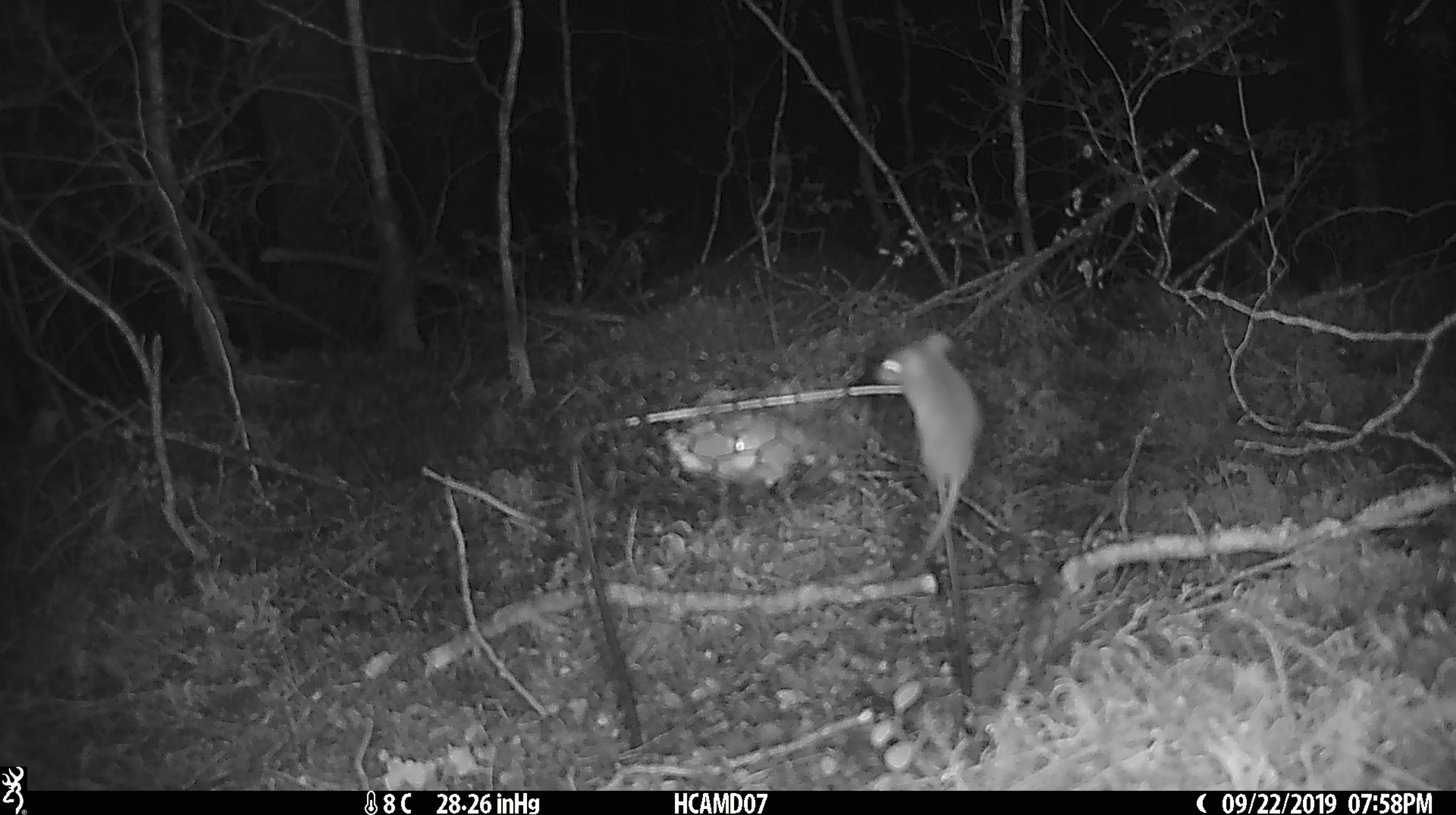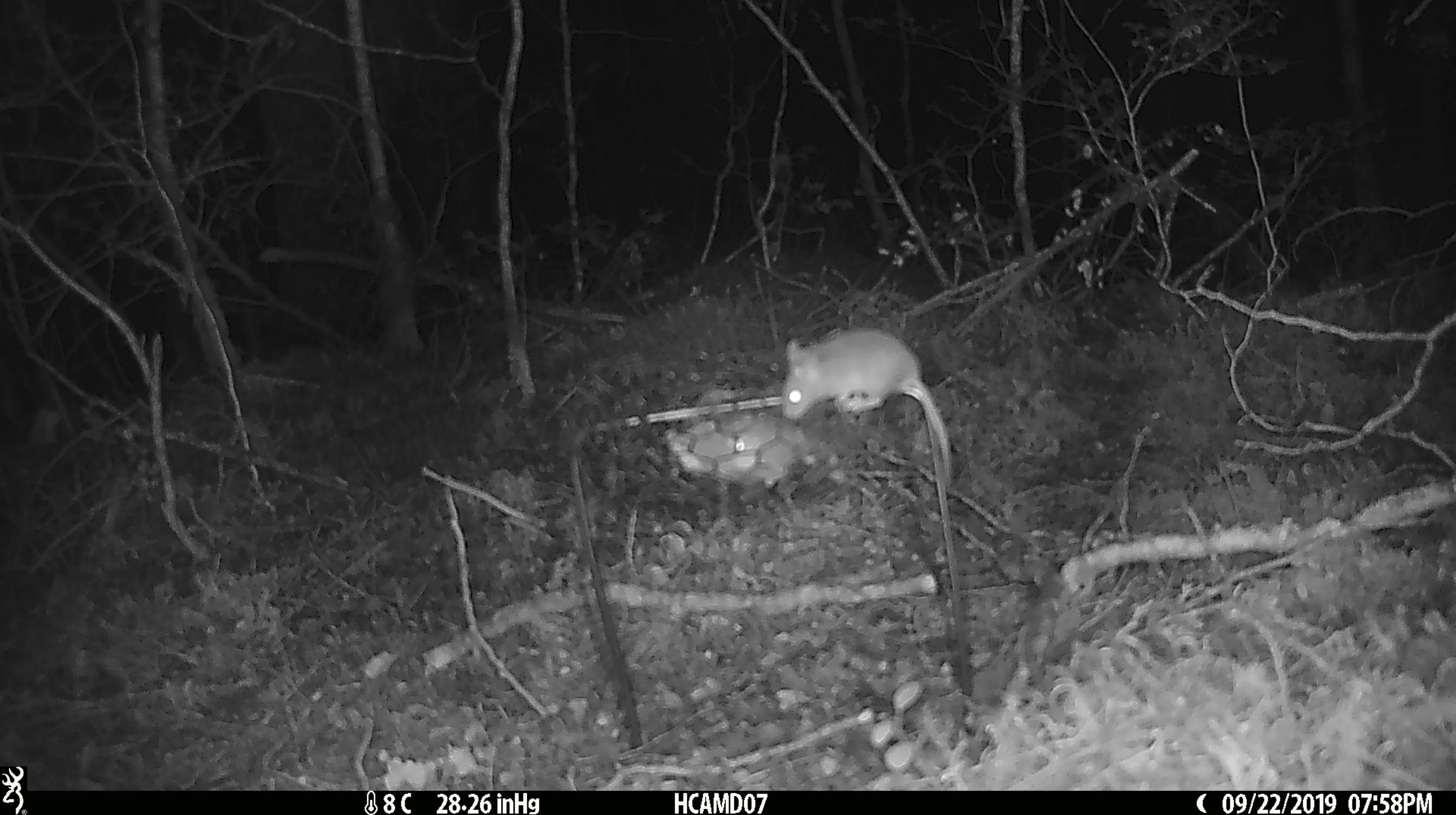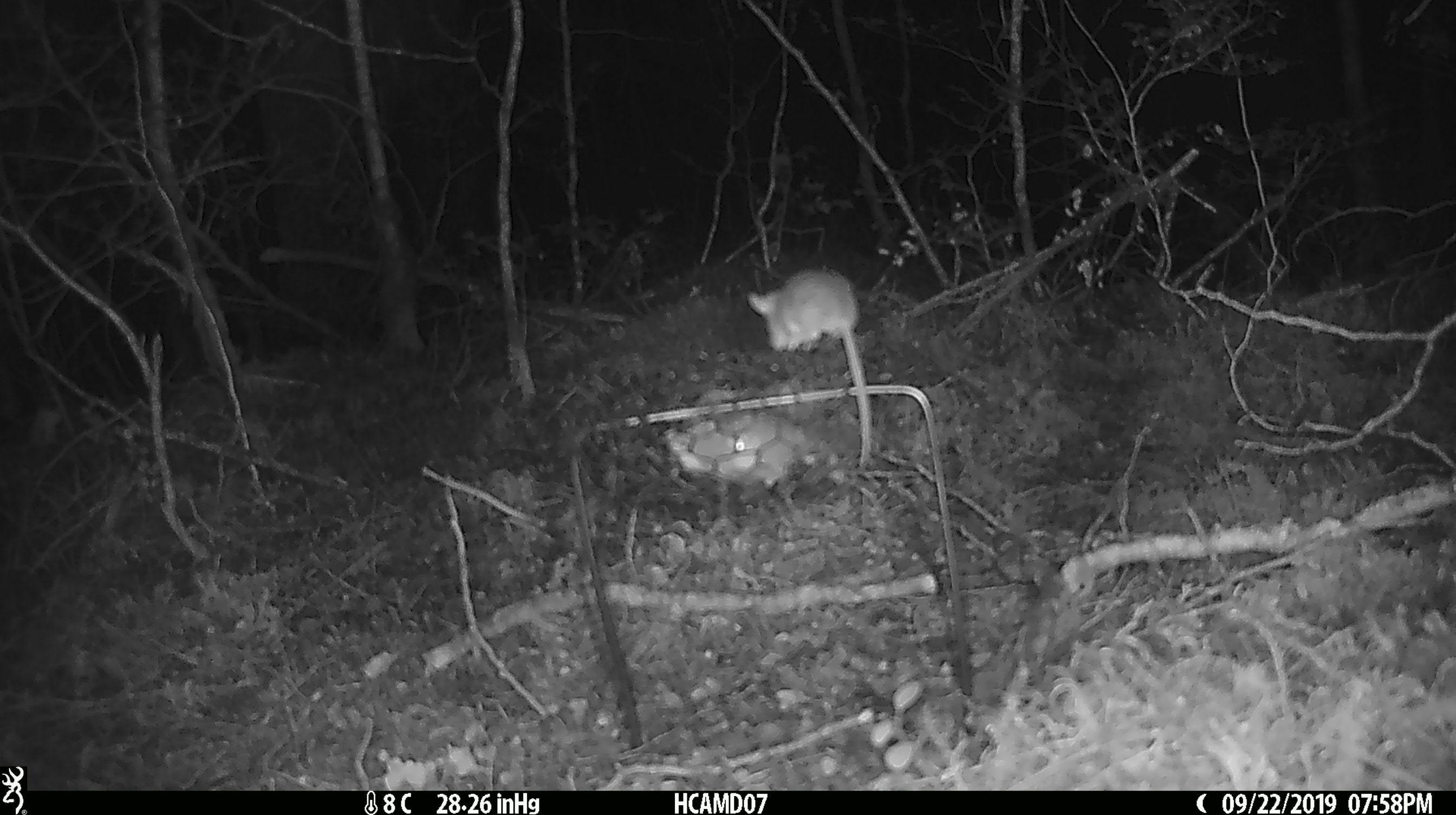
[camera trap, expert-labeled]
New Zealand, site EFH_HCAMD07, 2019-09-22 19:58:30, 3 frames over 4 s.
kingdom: Animalia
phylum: Chordata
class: Mammalia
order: Rodentia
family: Muridae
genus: Mus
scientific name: Mus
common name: mouse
Mouse (Mus).